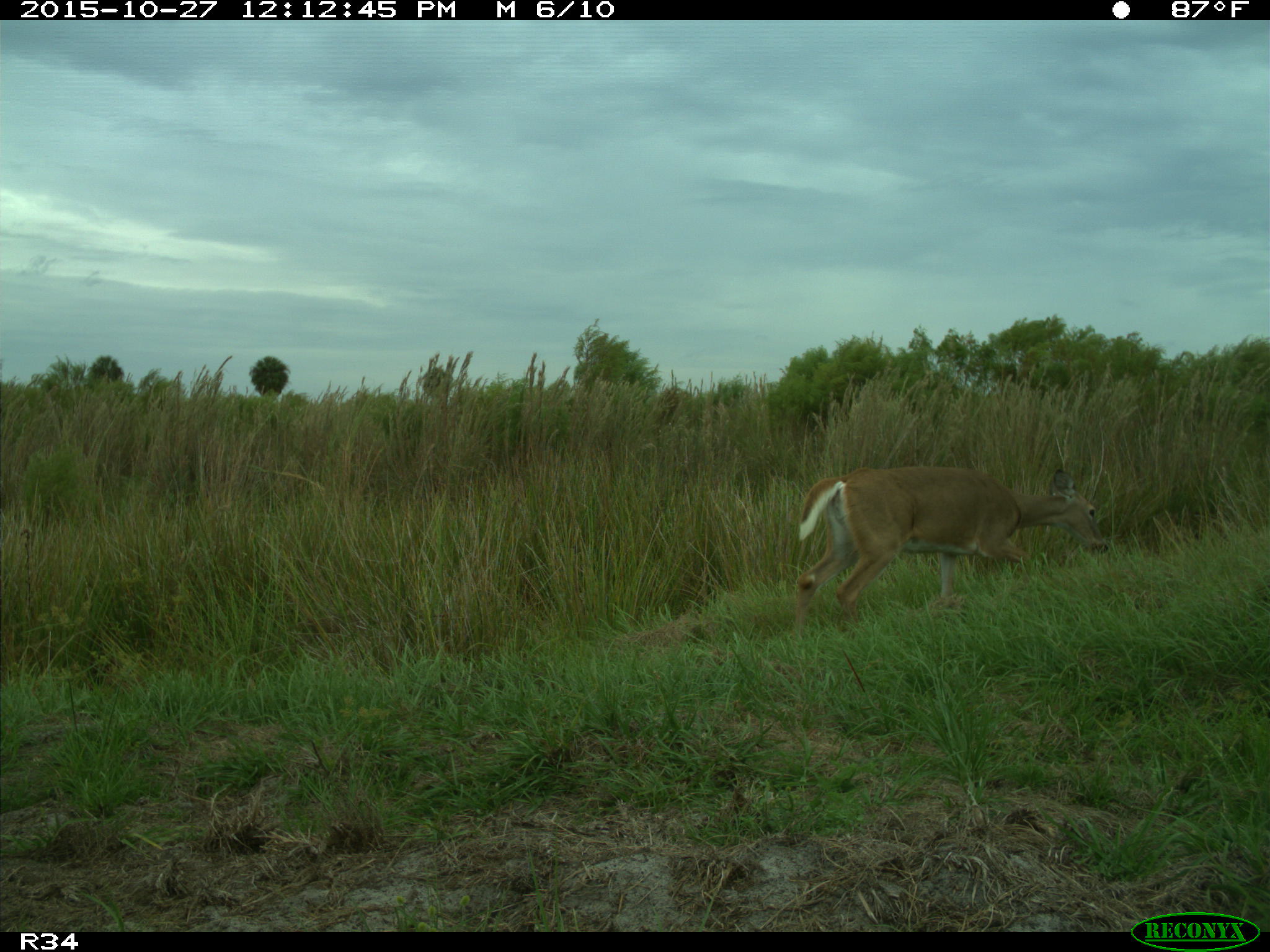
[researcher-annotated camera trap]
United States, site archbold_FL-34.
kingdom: Animalia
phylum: Chordata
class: Mammalia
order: Artiodactyla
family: Cervidae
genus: Odocoileus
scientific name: Odocoileus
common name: deer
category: unidentified deer